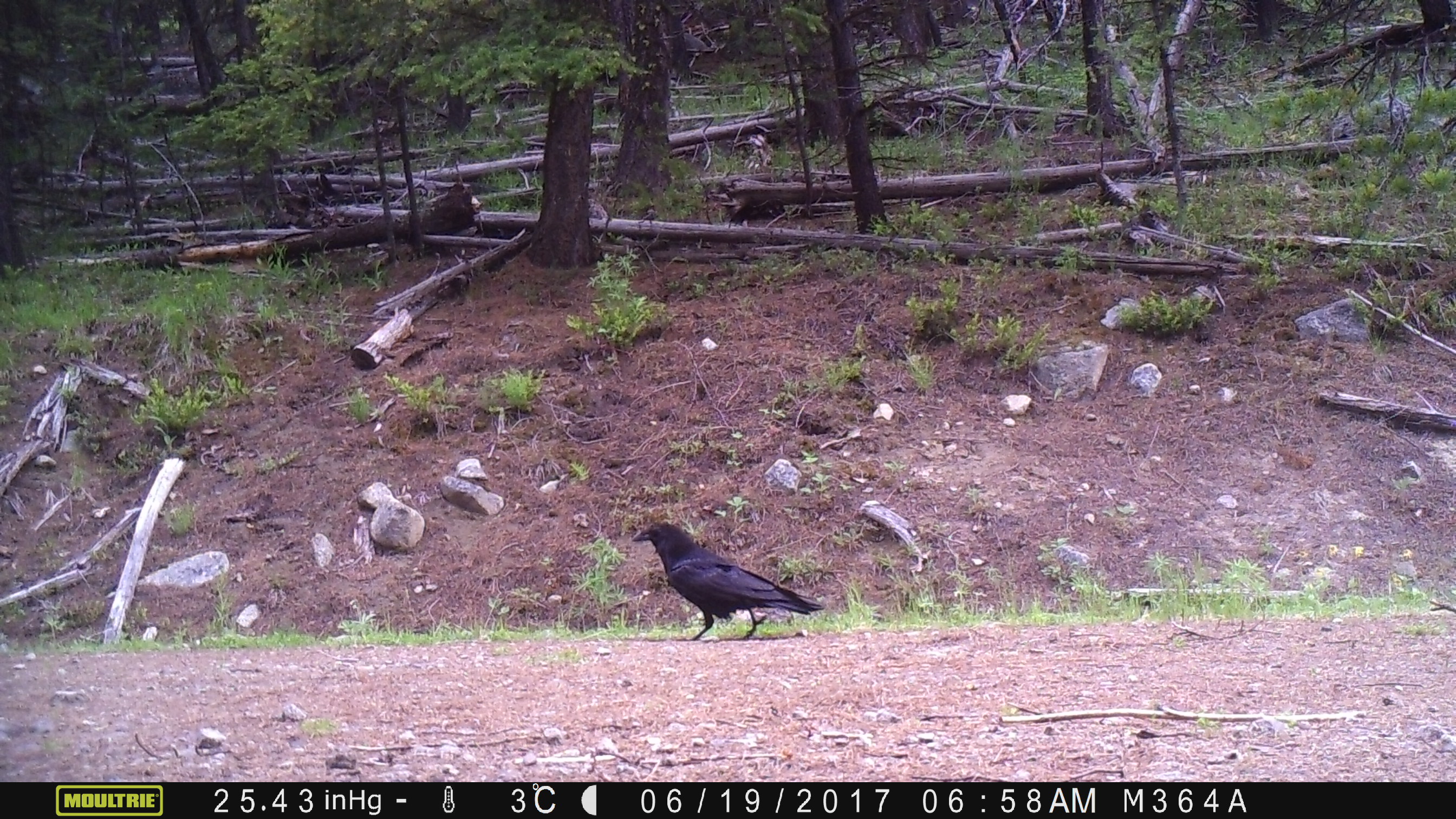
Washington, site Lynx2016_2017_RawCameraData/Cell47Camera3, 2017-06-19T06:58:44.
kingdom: Animalia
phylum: Chordata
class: Aves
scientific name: Aves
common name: birds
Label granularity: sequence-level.